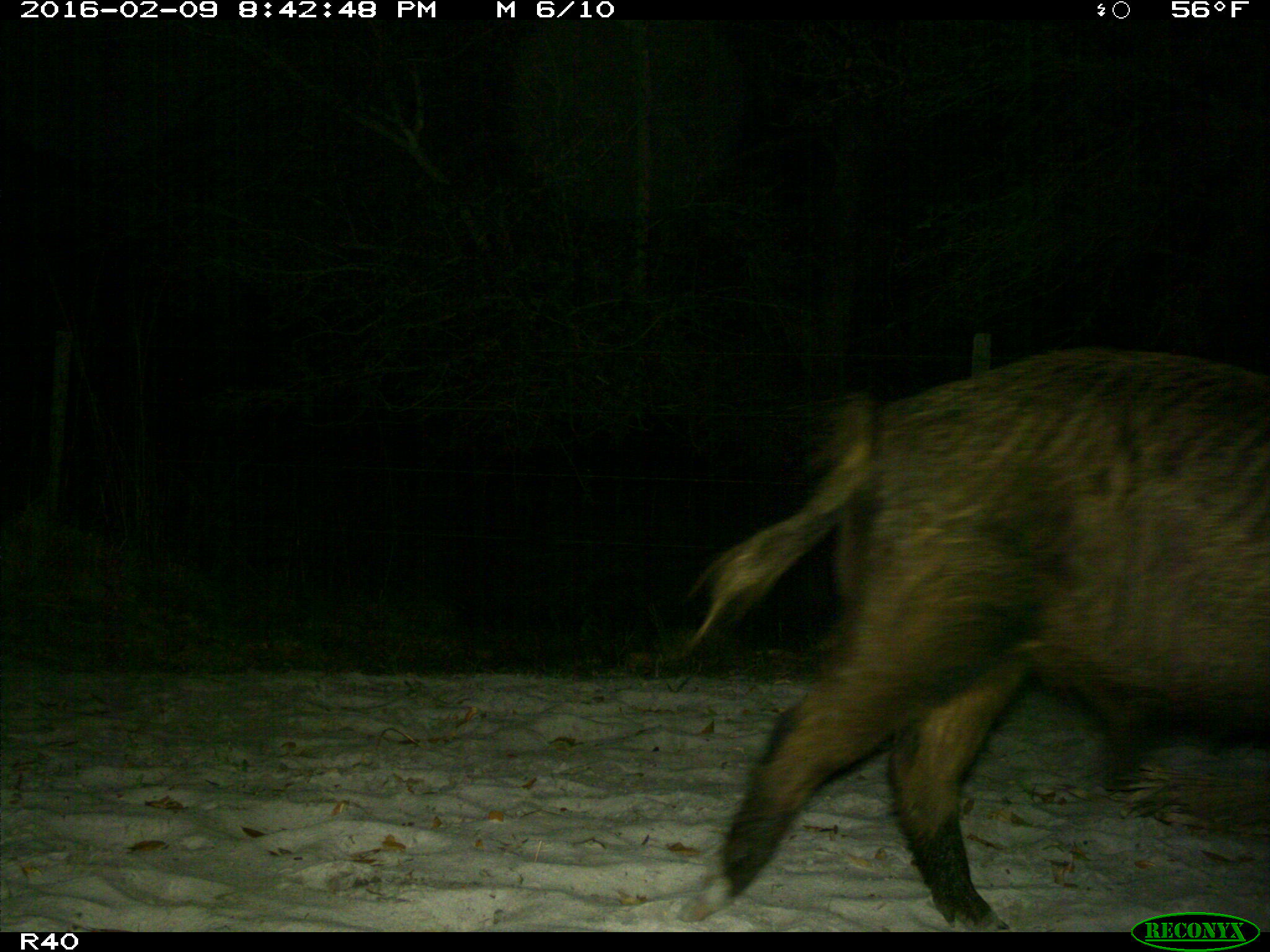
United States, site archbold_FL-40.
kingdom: Animalia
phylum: Chordata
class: Mammalia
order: Artiodactyla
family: Suidae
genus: Sus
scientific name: Sus scrofa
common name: wild boar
Sus scrofa (wild boar).